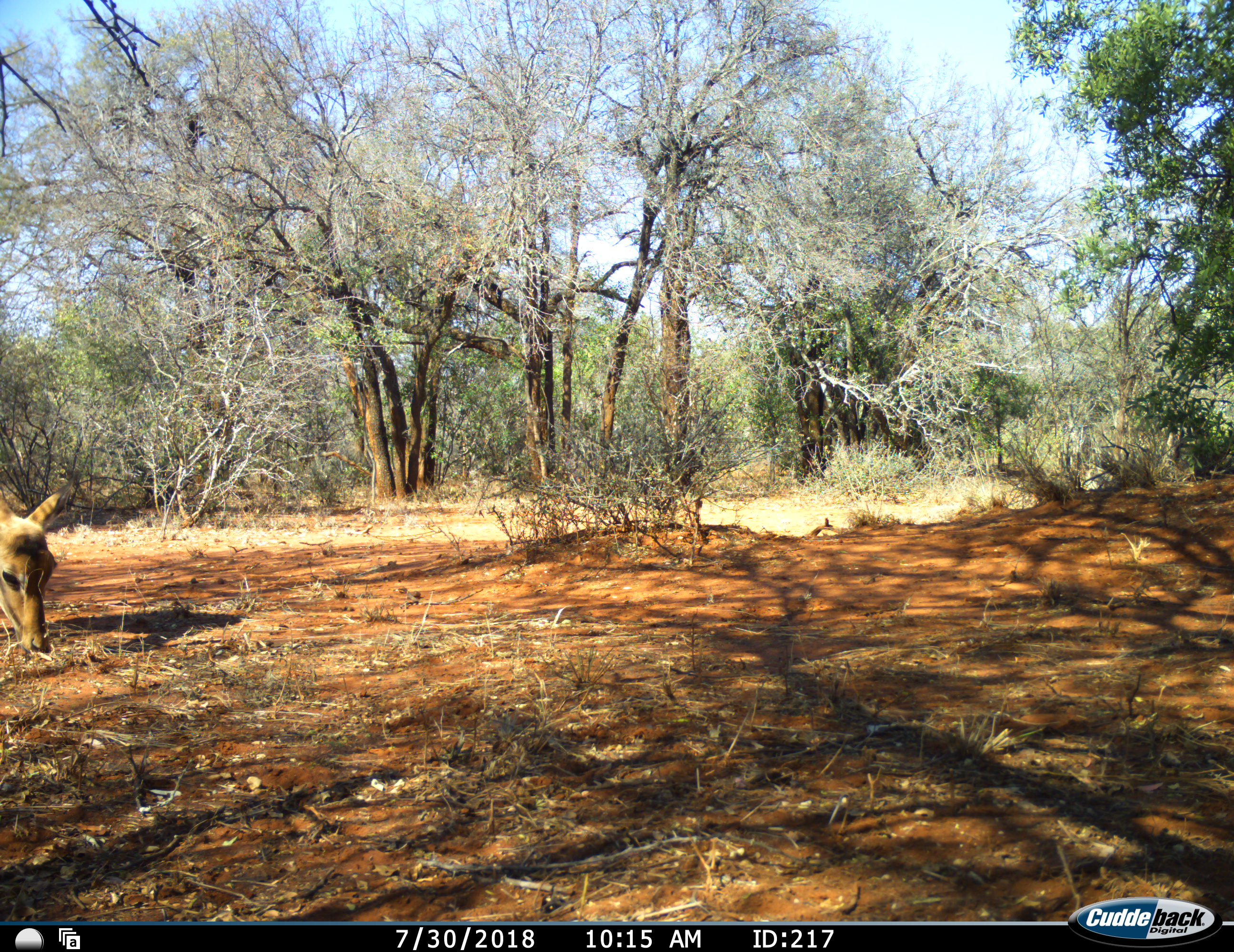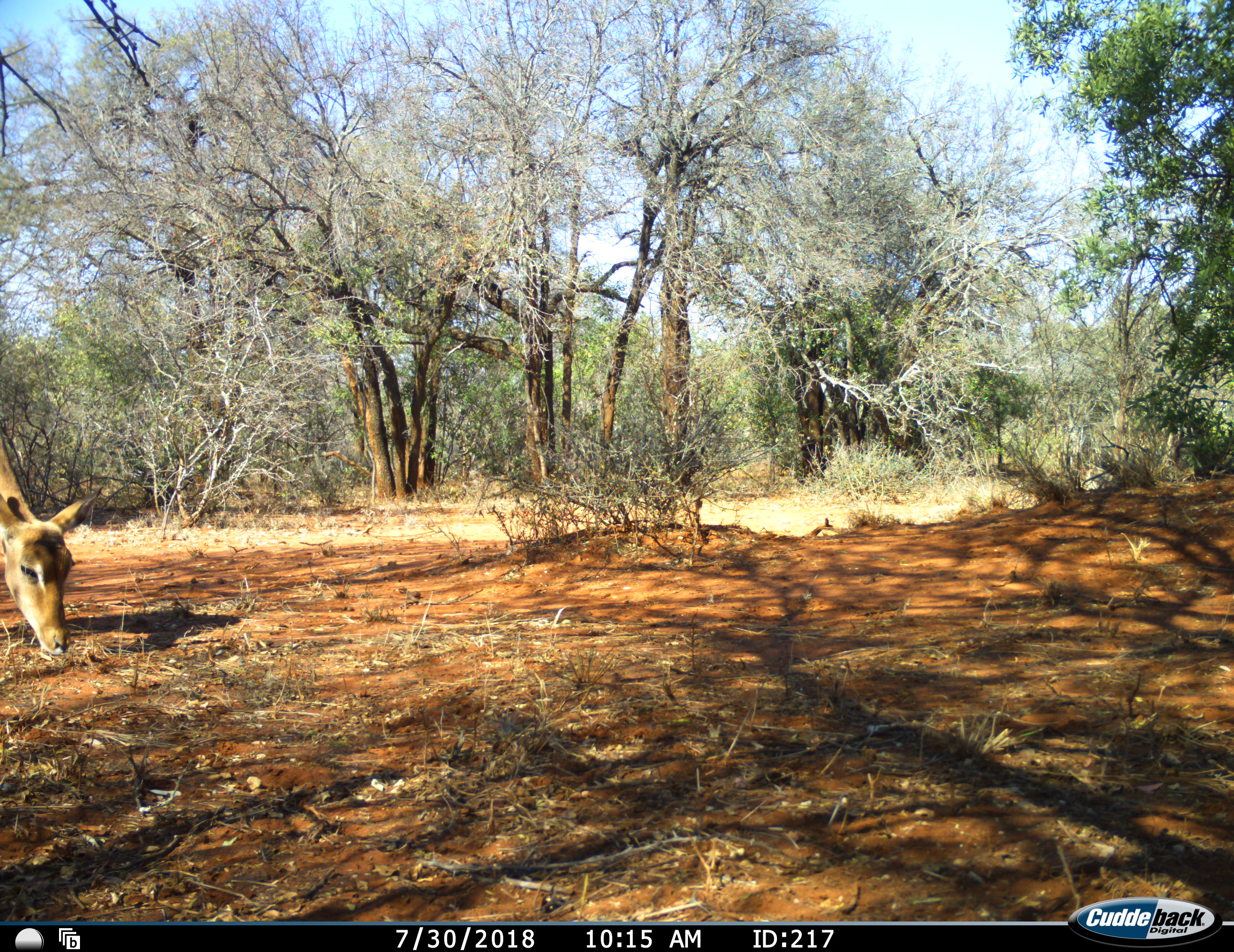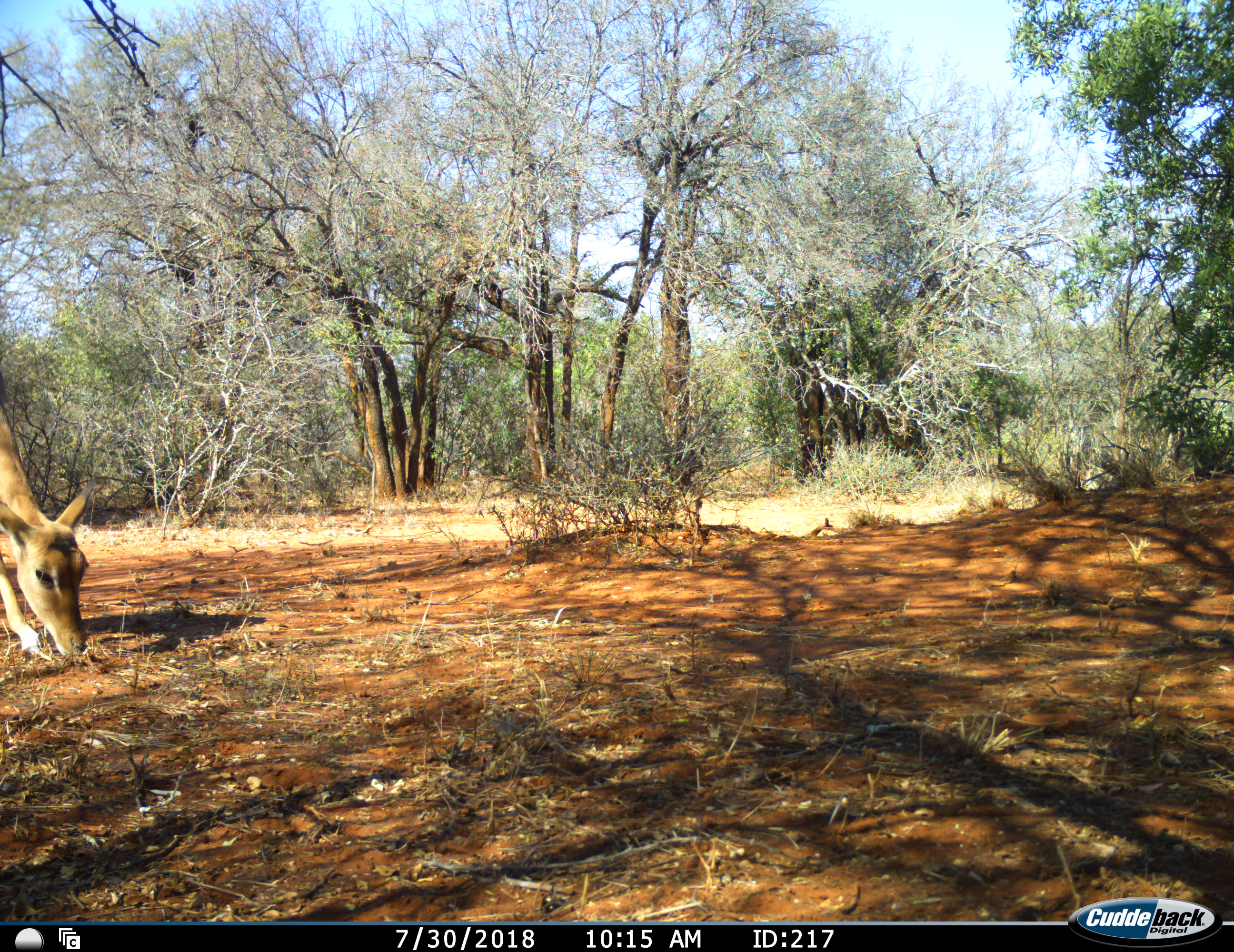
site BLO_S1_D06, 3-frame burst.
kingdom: Animalia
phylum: Chordata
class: Mammalia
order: Artiodactyla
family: Bovidae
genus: Aepyceros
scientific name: Aepyceros melampus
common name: impala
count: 1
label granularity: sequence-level